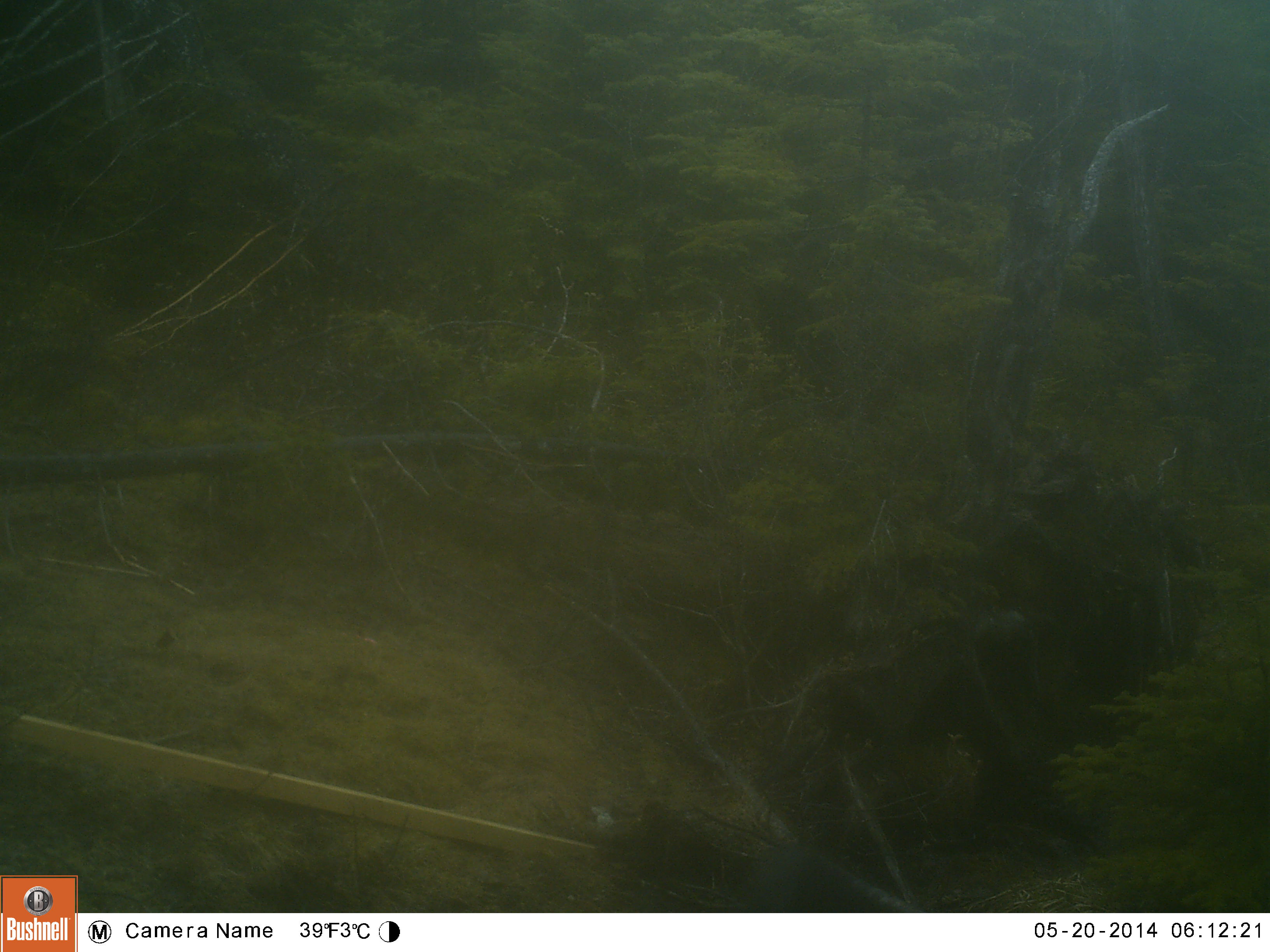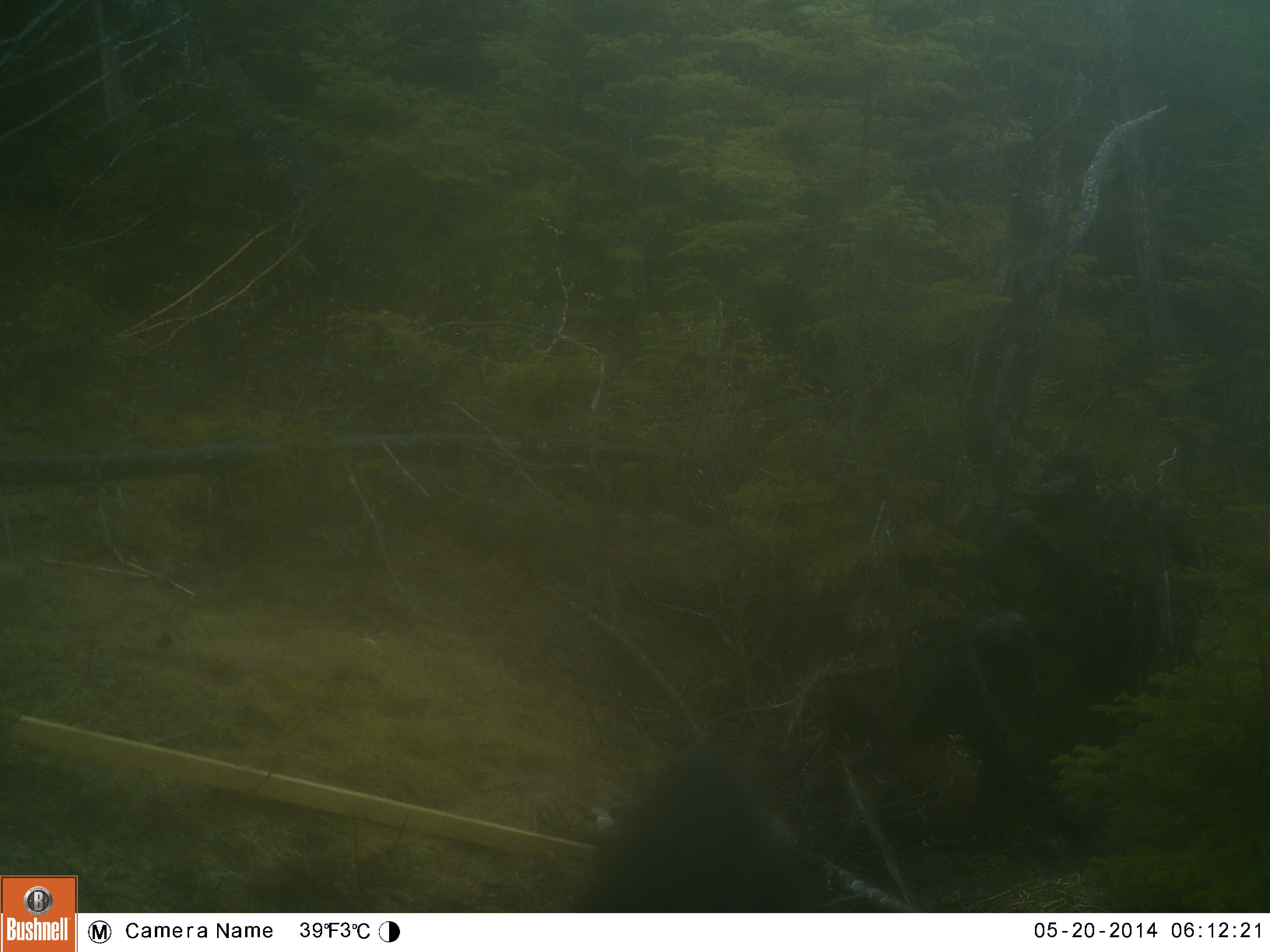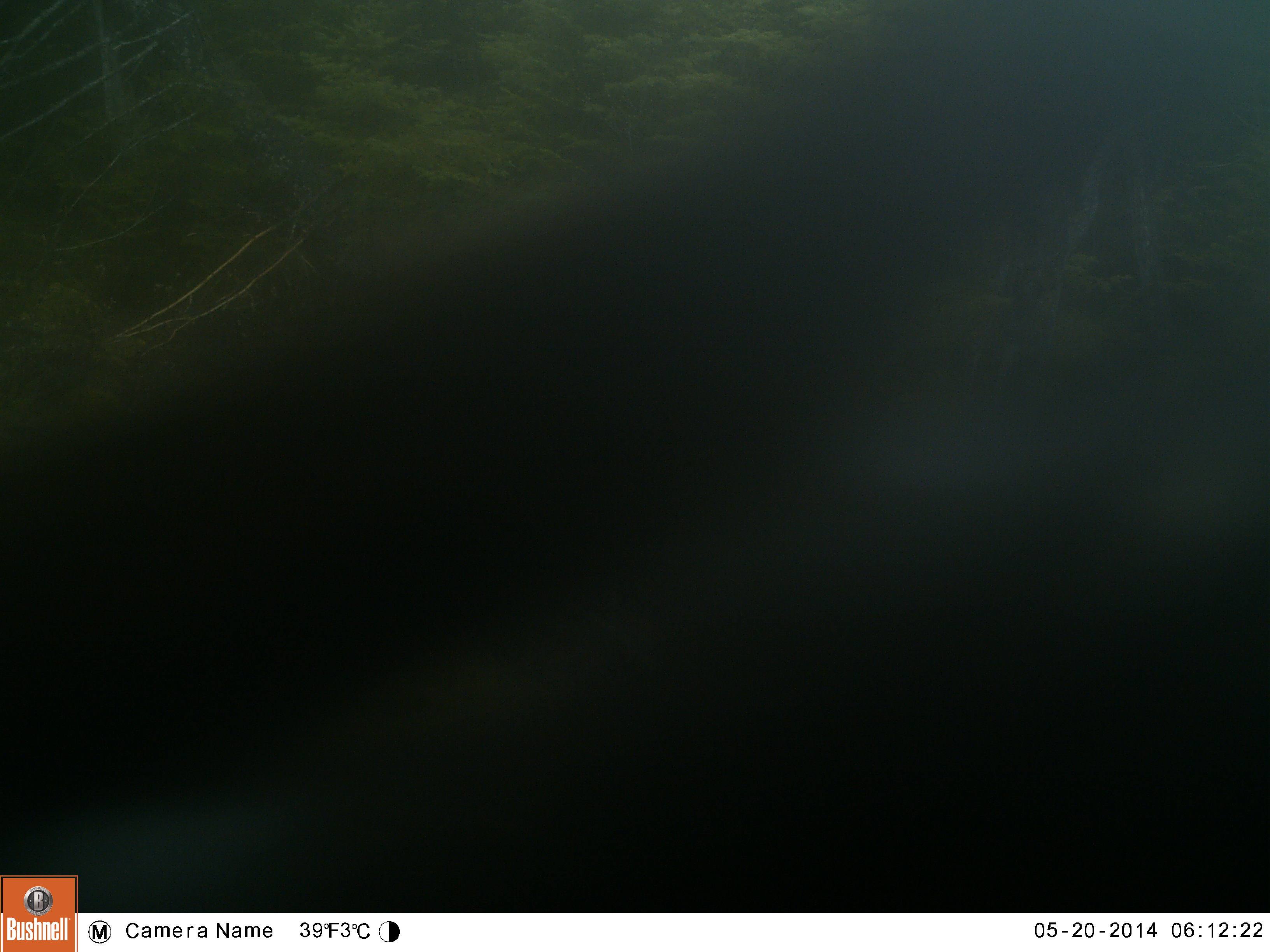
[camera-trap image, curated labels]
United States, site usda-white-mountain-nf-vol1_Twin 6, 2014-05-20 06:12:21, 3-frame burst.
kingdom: Animalia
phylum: Chordata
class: Mammalia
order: Carnivora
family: Ursidae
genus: Ursus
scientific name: Ursus americanus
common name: black bear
Black bear (Ursus americanus).